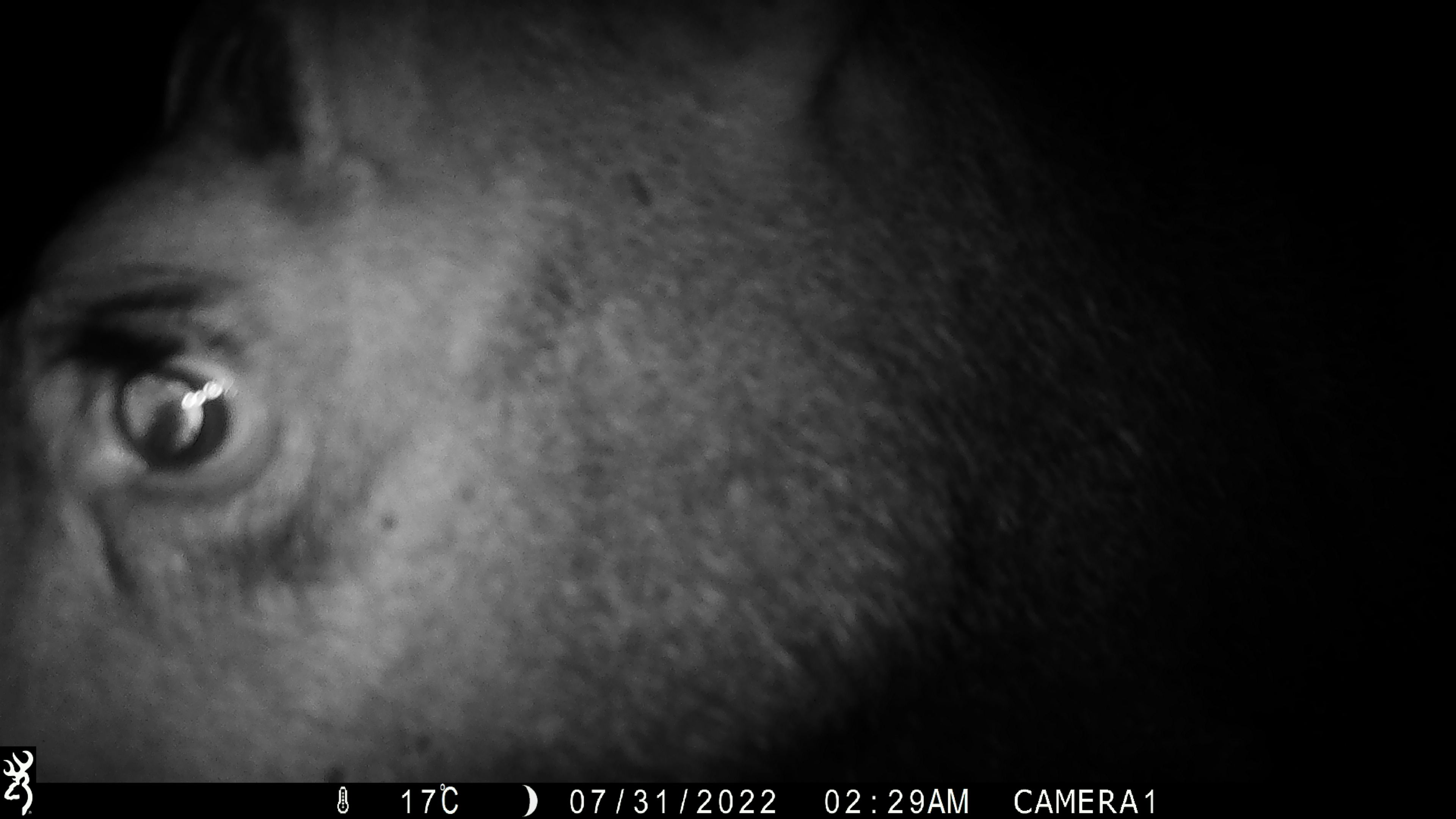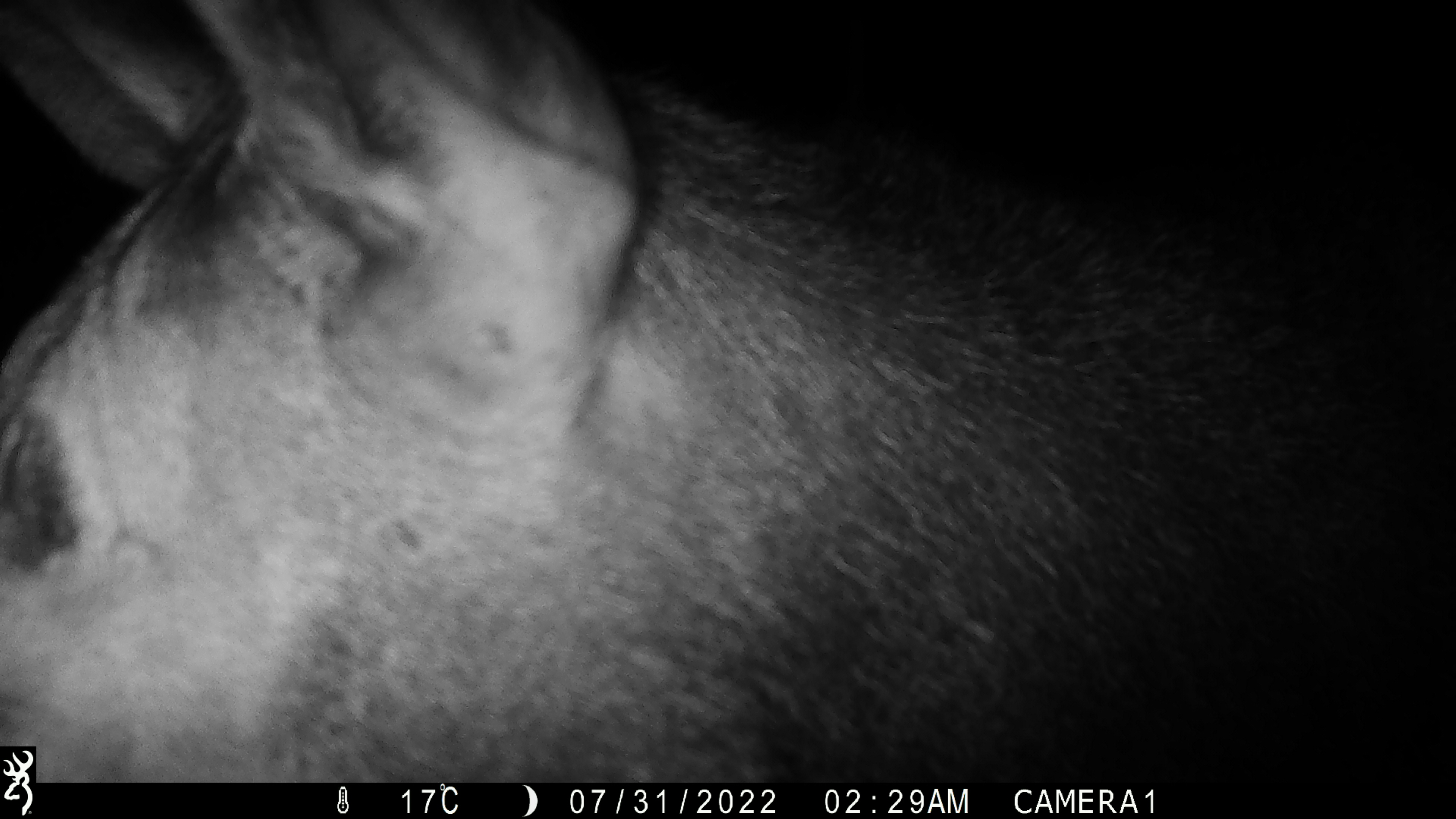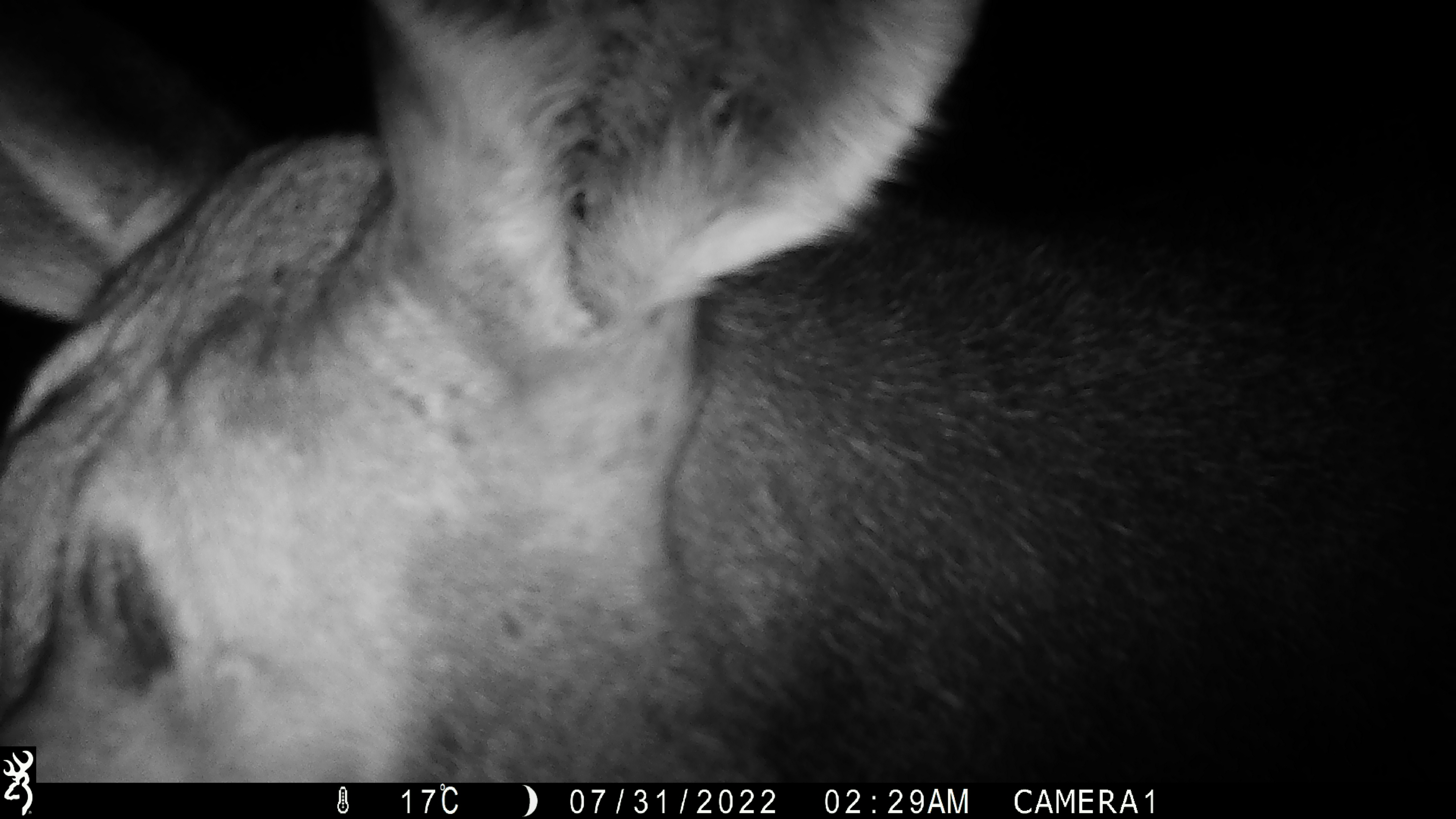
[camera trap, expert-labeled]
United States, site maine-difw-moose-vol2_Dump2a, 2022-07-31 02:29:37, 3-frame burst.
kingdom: Animalia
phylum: Chordata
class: Mammalia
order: Artiodactyla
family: Cervidae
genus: Alces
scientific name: Alces alces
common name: moose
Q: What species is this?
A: Moose (Alces alces).